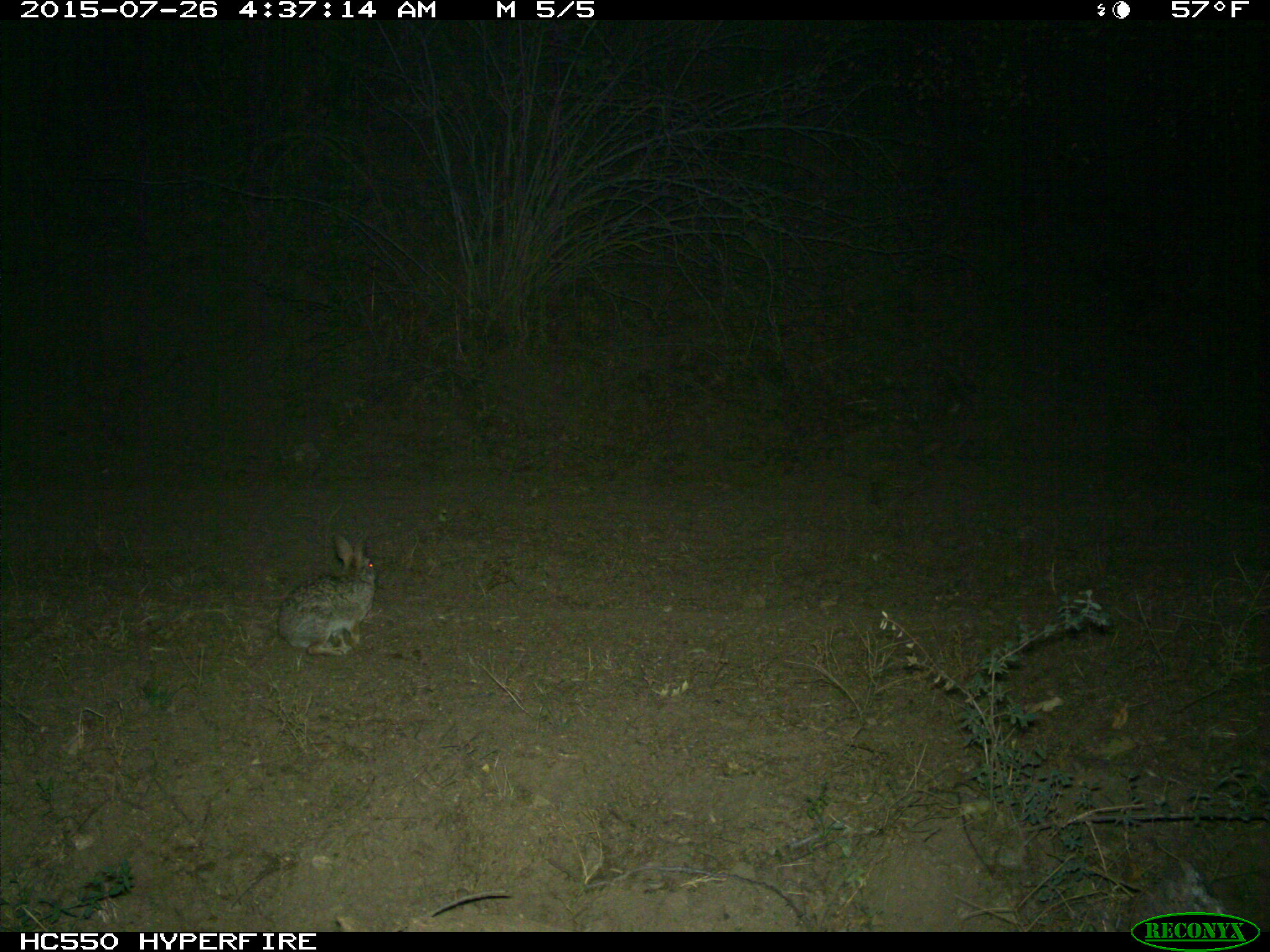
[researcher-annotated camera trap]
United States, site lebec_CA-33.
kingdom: Animalia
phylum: Chordata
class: Mammalia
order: Lagomorpha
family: Leporidae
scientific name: Leporidae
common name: rabbits and hares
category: unidentified rabbit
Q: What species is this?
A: Unidentified rabbit (rabbits and hares) (Leporidae).